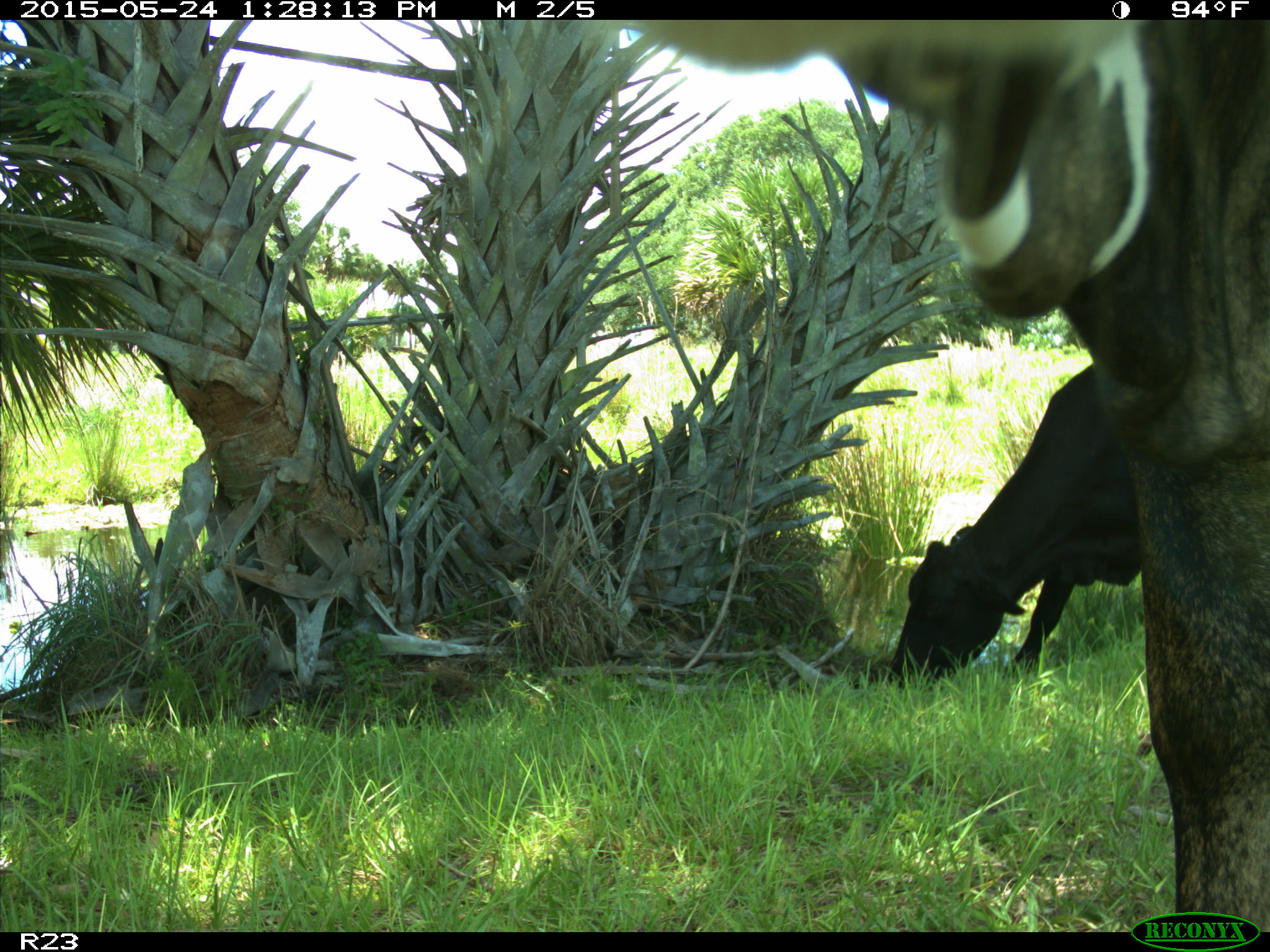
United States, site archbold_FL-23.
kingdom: Animalia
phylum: Chordata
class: Mammalia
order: Artiodactyla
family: Bovidae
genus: Bos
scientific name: Bos taurus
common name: domestic cow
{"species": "Bos taurus (domestic cow)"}